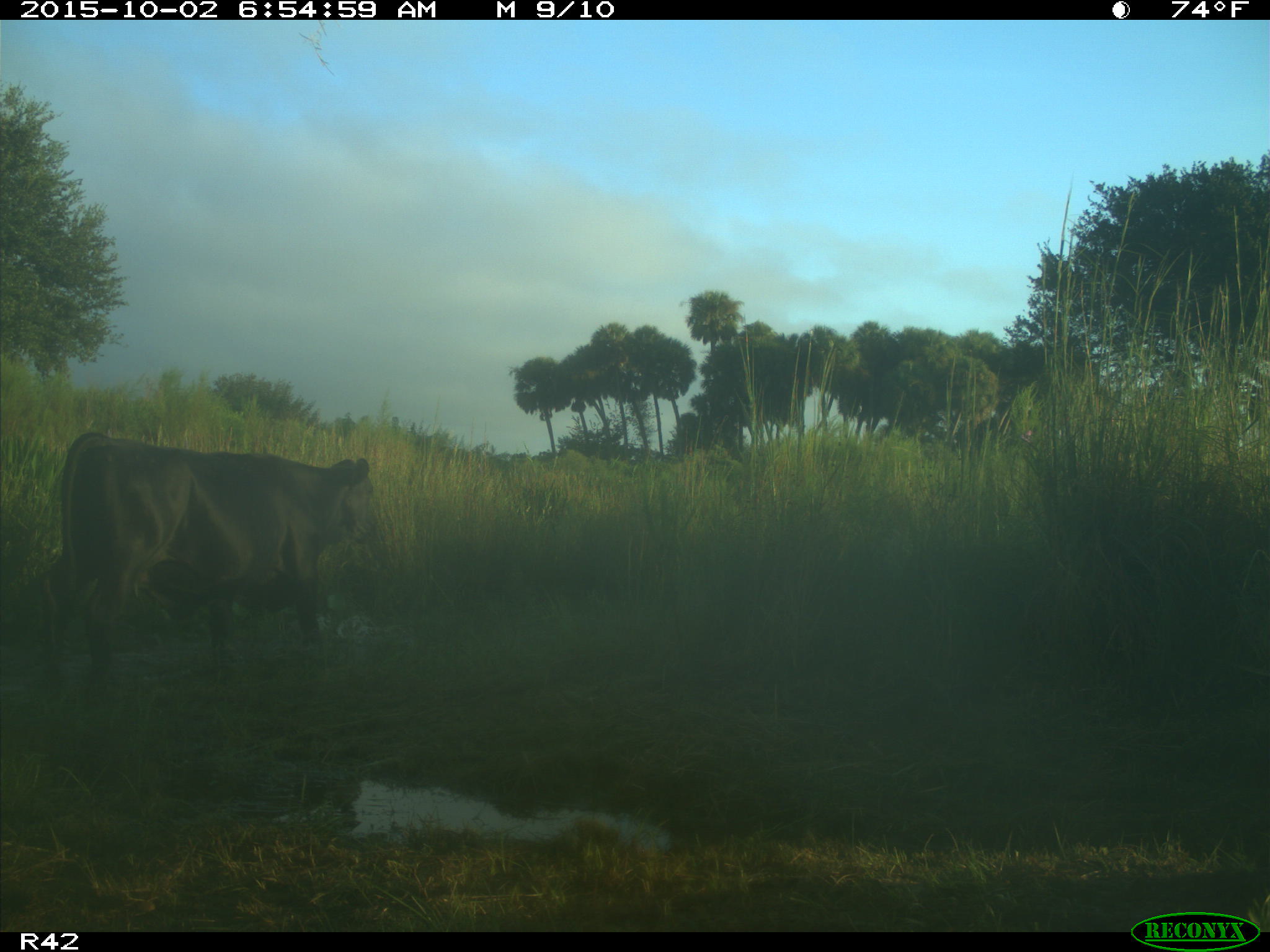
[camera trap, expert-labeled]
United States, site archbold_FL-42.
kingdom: Animalia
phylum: Chordata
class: Mammalia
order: Artiodactyla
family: Bovidae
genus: Bos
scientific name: Bos taurus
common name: domestic cow